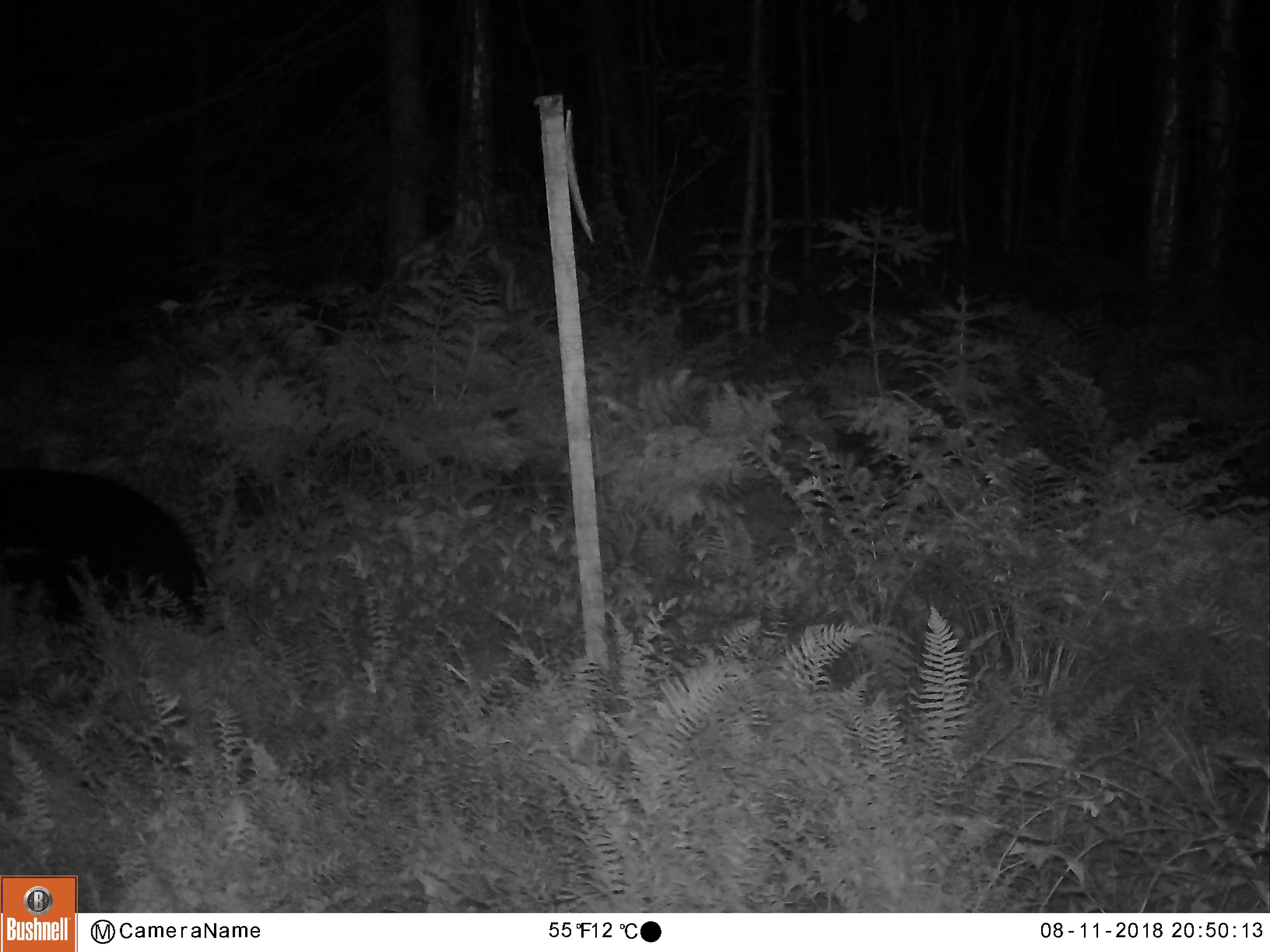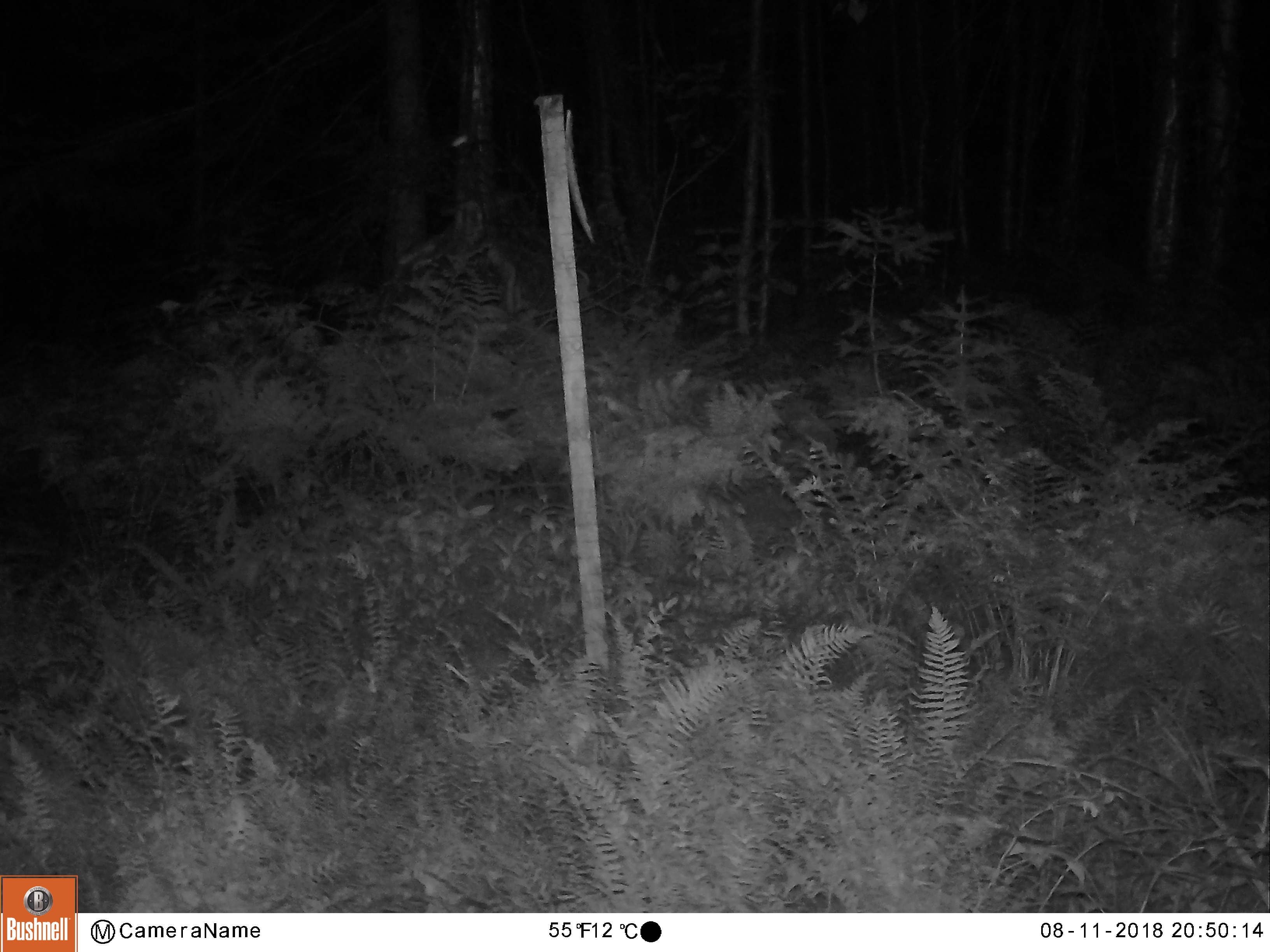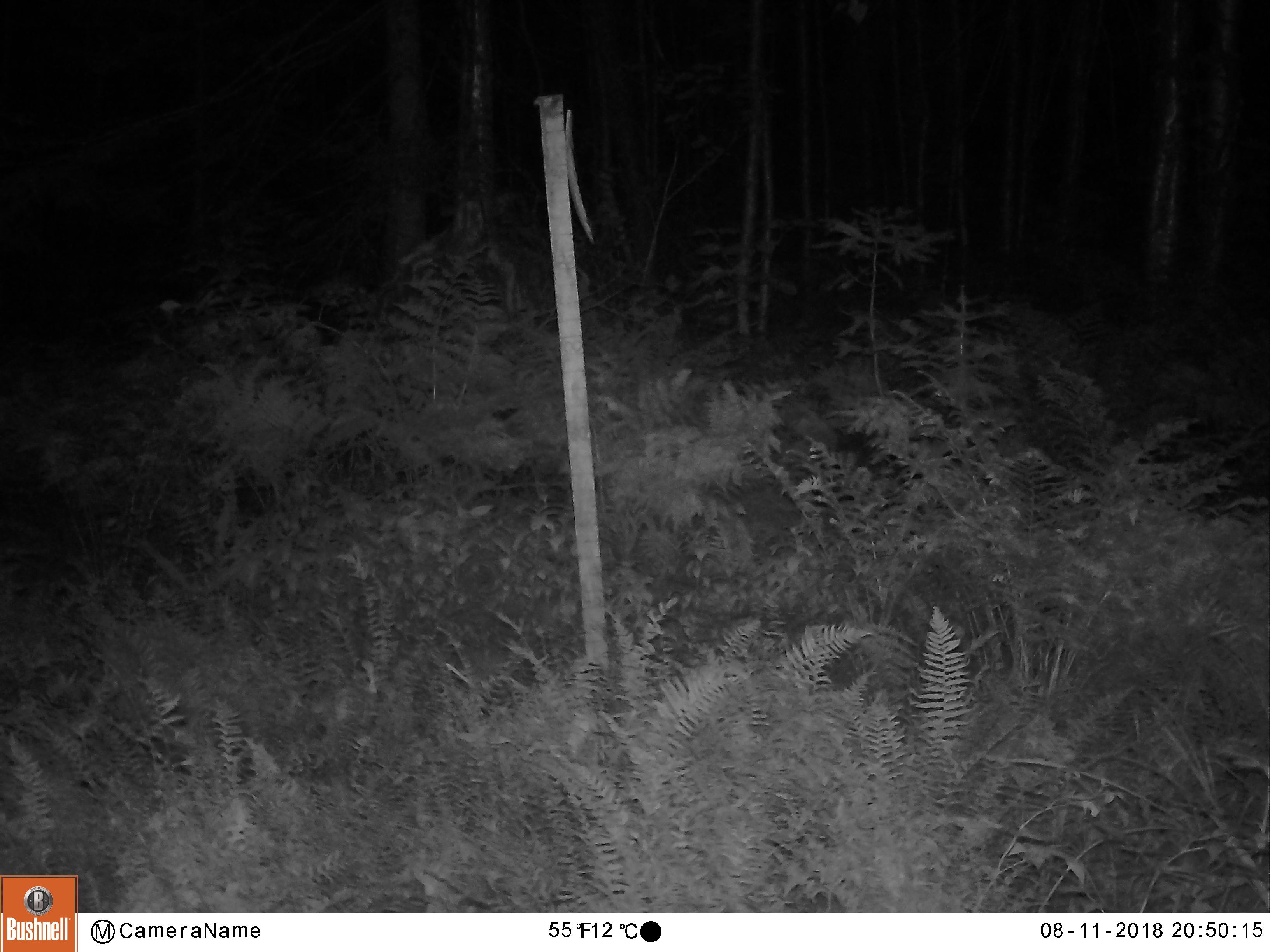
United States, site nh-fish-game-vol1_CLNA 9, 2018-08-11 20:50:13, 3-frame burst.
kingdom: Animalia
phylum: Chordata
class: Mammalia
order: Carnivora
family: Ursidae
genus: Ursus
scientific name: Ursus americanus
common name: black bear